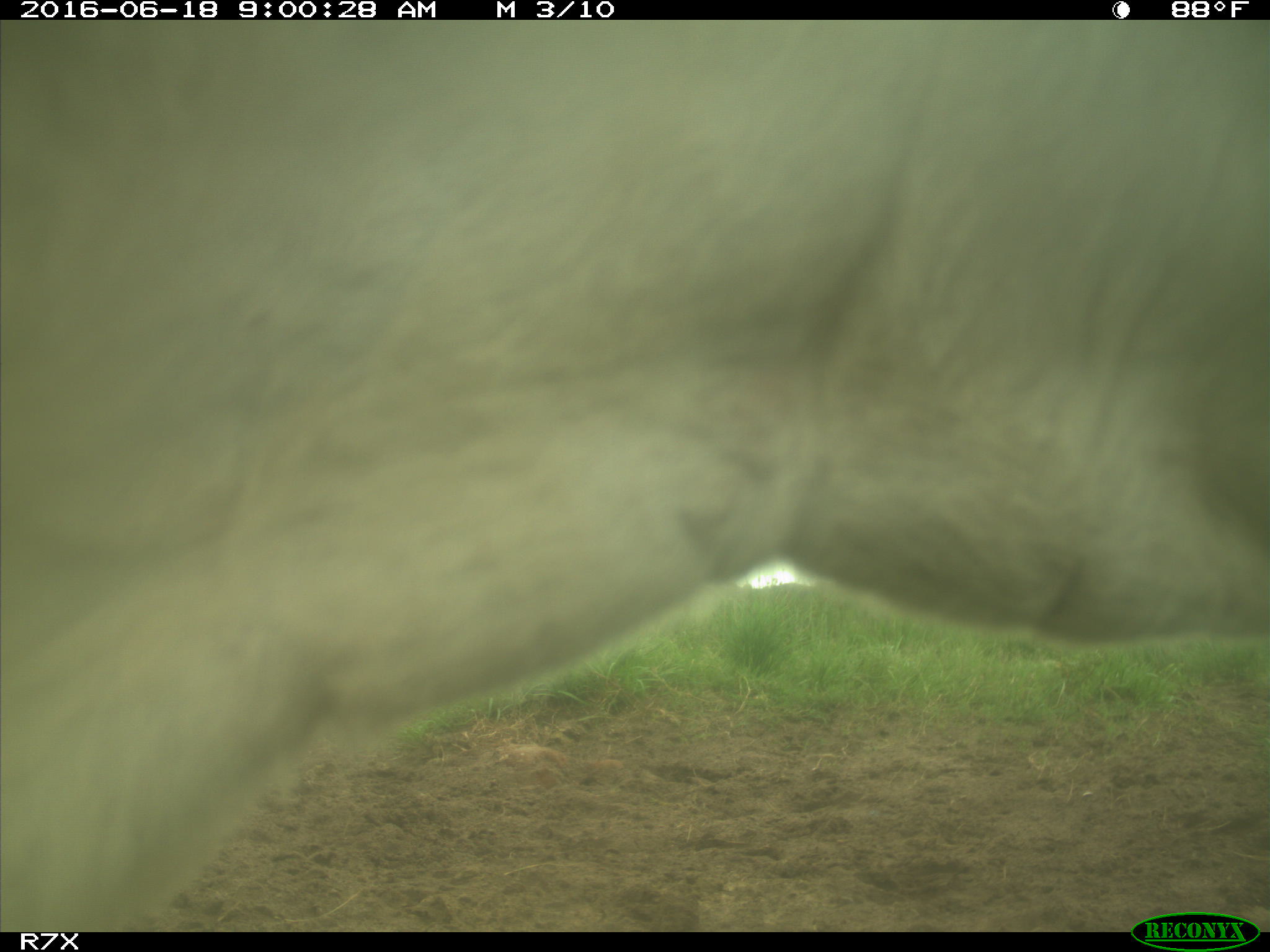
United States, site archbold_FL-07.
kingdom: Animalia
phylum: Chordata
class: Mammalia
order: Artiodactyla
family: Bovidae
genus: Bos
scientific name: Bos taurus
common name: domestic cow